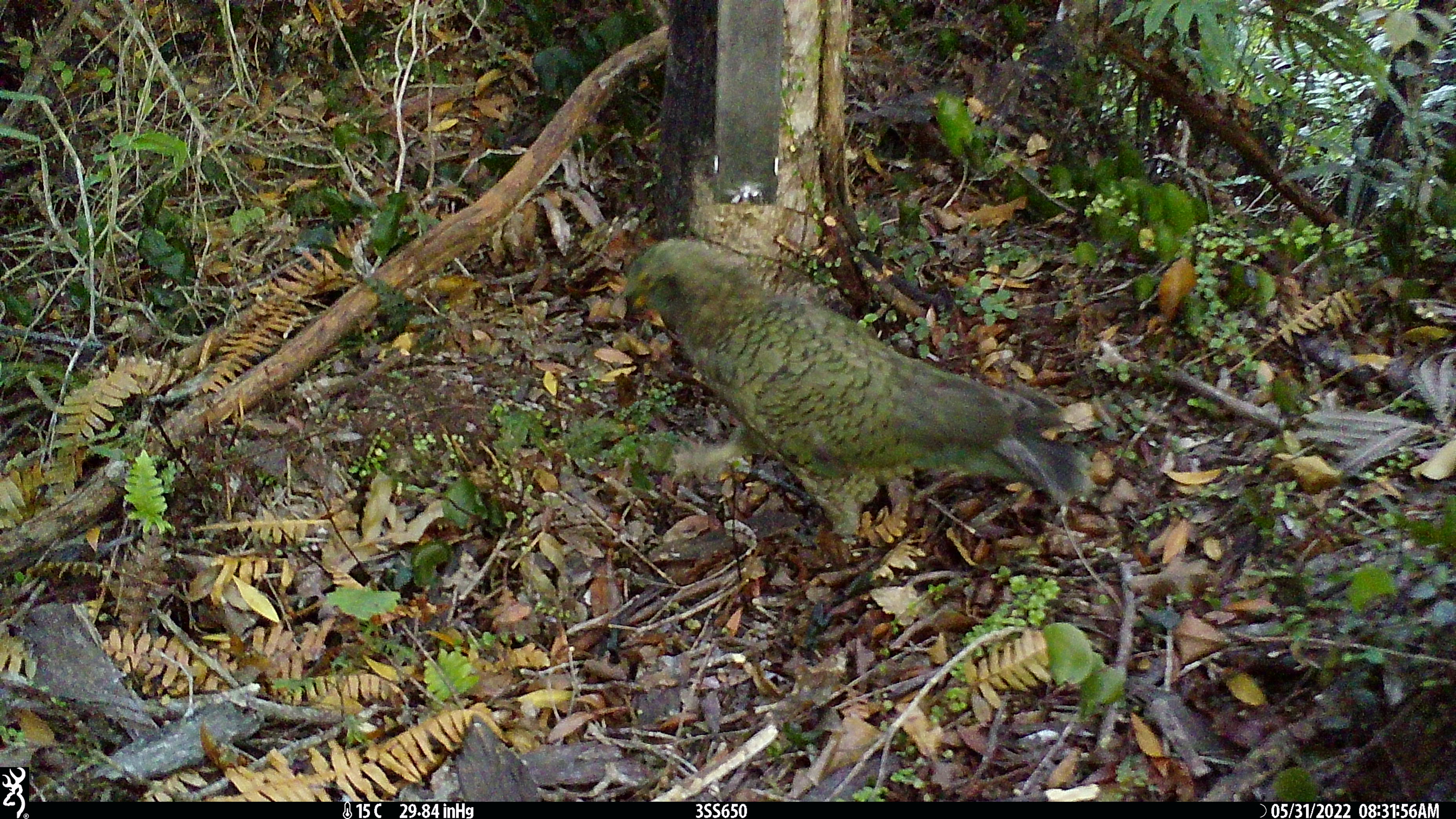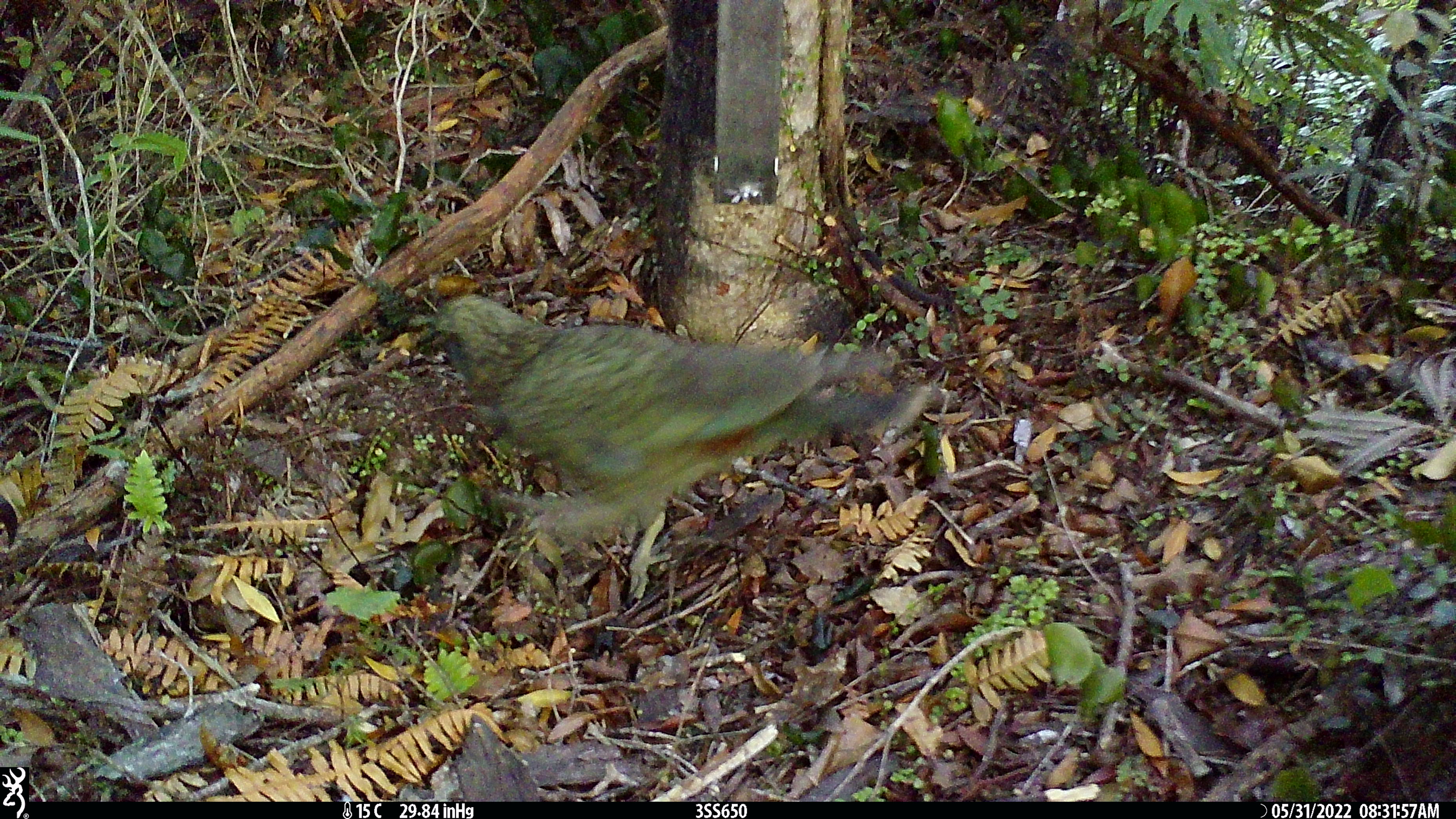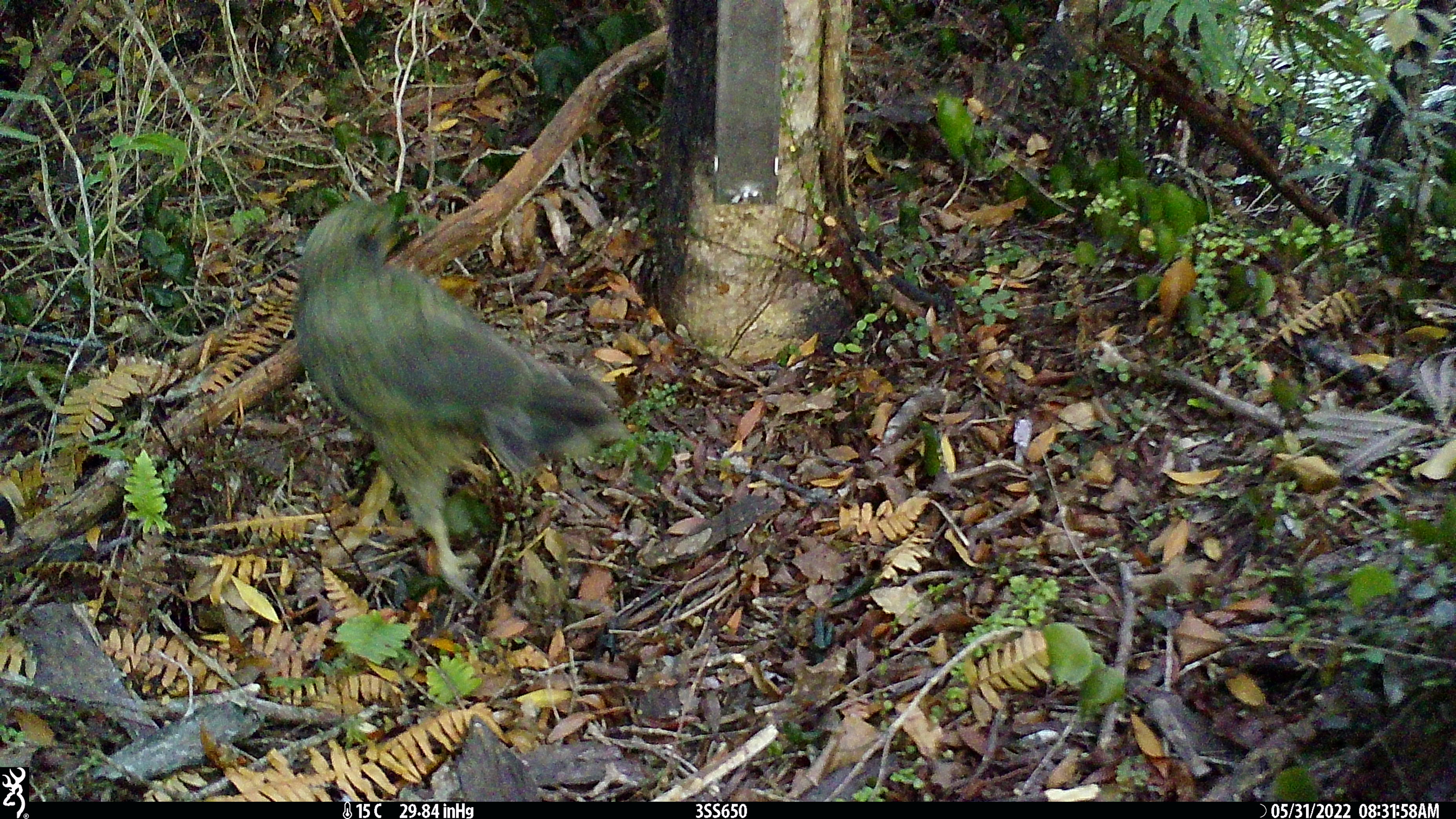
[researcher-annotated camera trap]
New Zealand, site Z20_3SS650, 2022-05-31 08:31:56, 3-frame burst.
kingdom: Animalia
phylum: Chordata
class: Aves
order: Psittaciformes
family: Strigopidae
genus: Nestor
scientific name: Nestor notabilis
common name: kea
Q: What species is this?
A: Kea (Nestor notabilis).